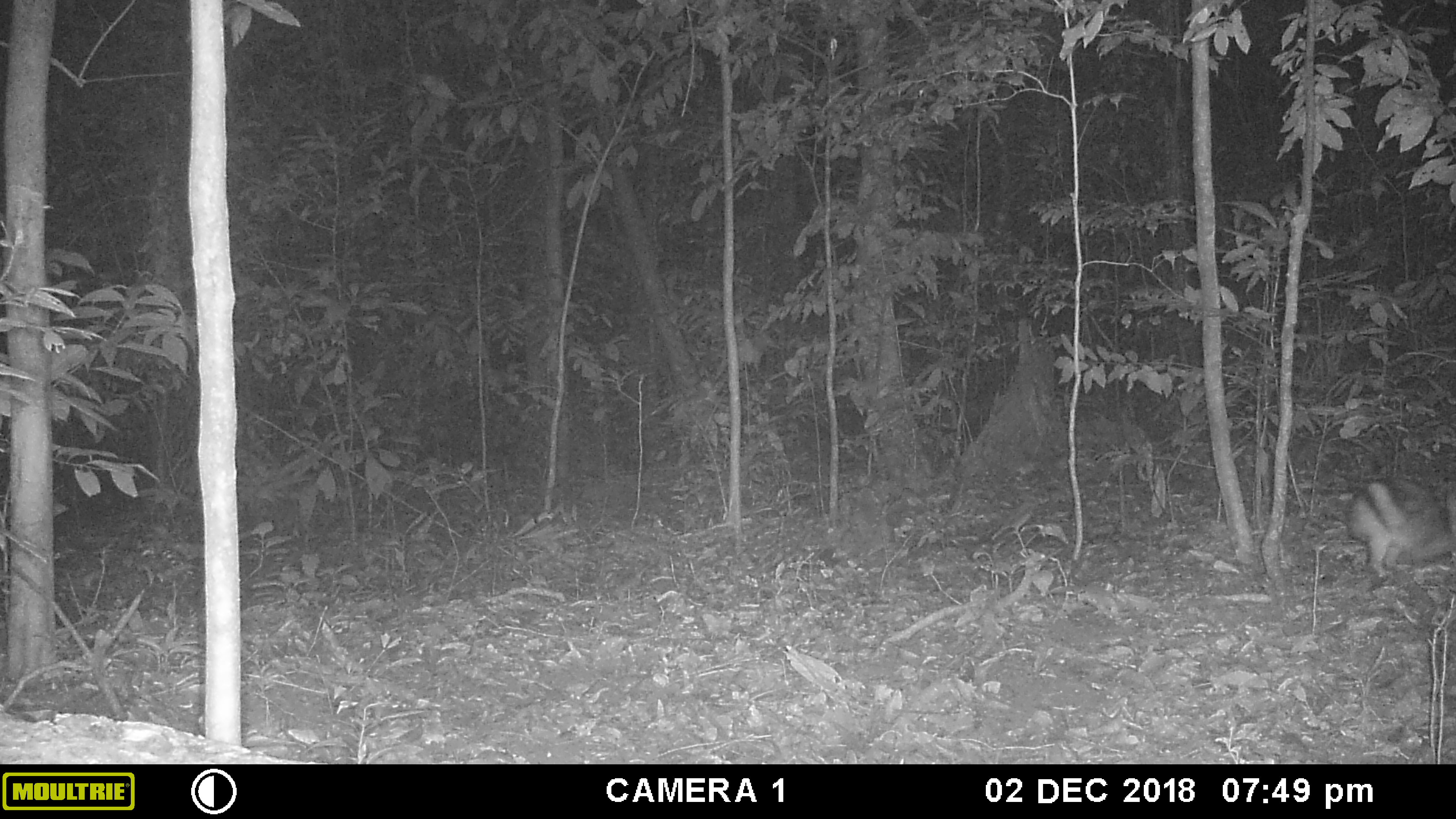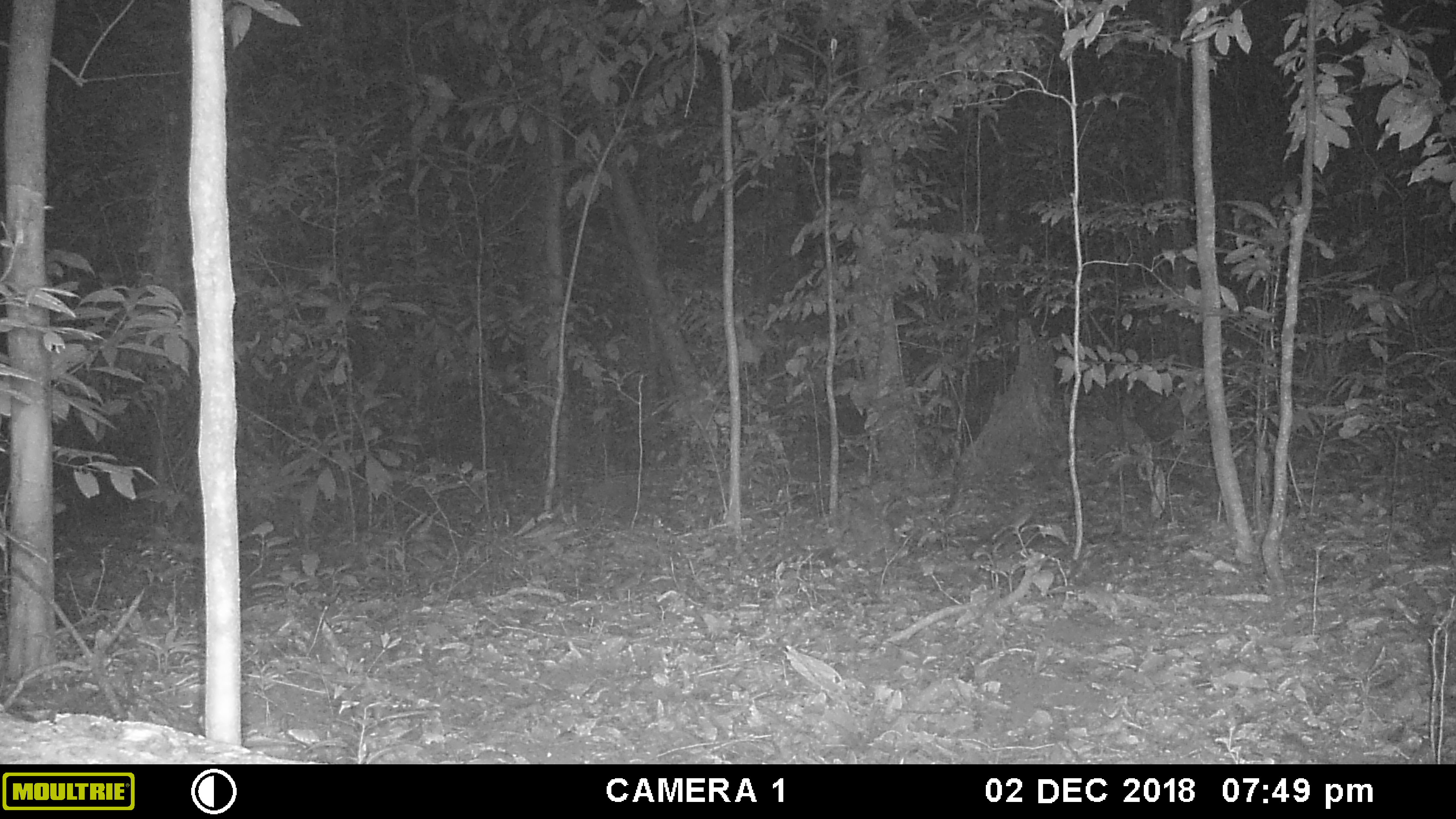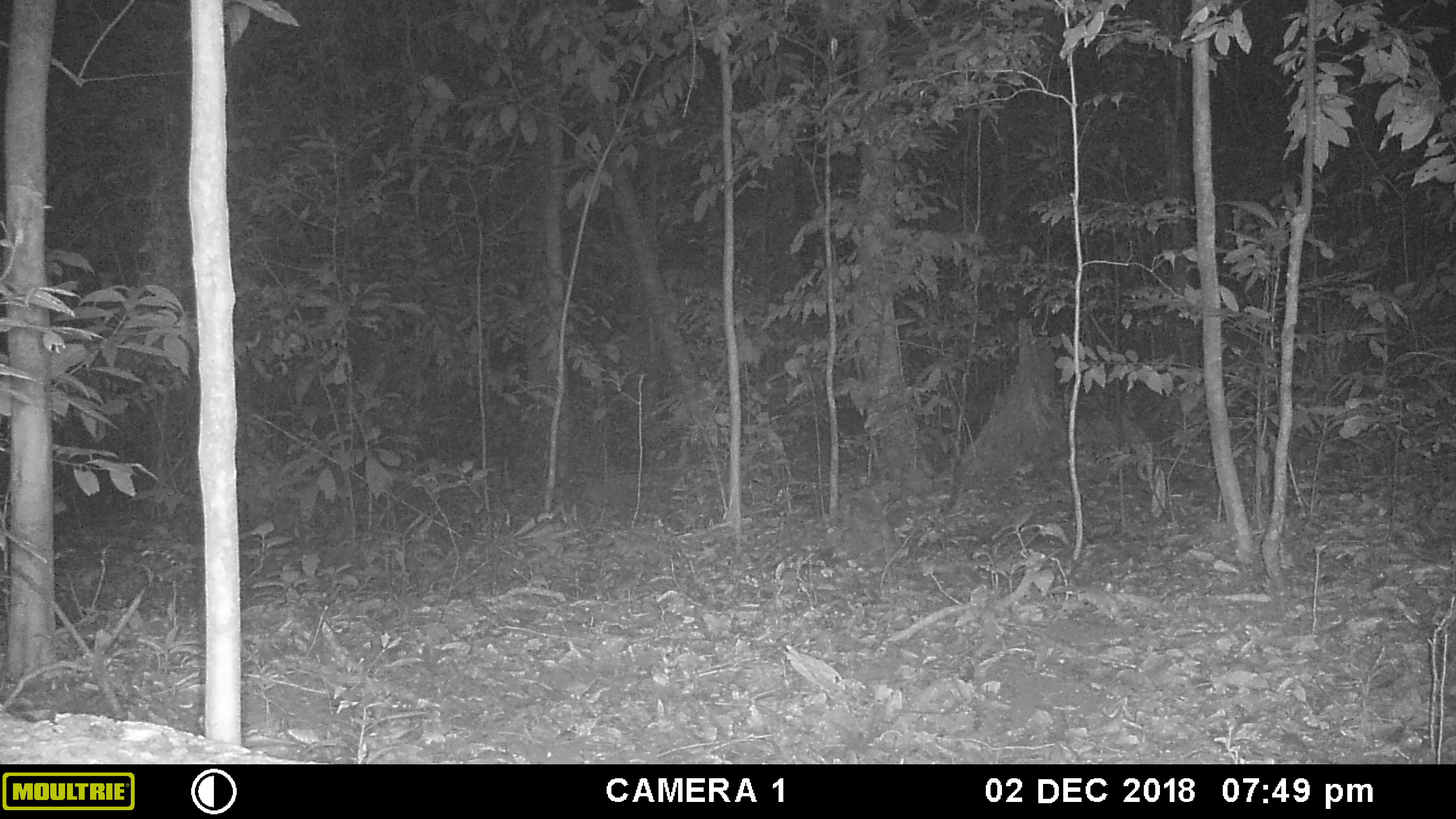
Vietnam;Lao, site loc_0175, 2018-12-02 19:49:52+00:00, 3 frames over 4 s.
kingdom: Animalia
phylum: Chordata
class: Mammalia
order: Lagomorpha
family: Leporidae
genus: Nesolagus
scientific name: Nesolagus timminsi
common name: annamite striped rabbit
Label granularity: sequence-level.